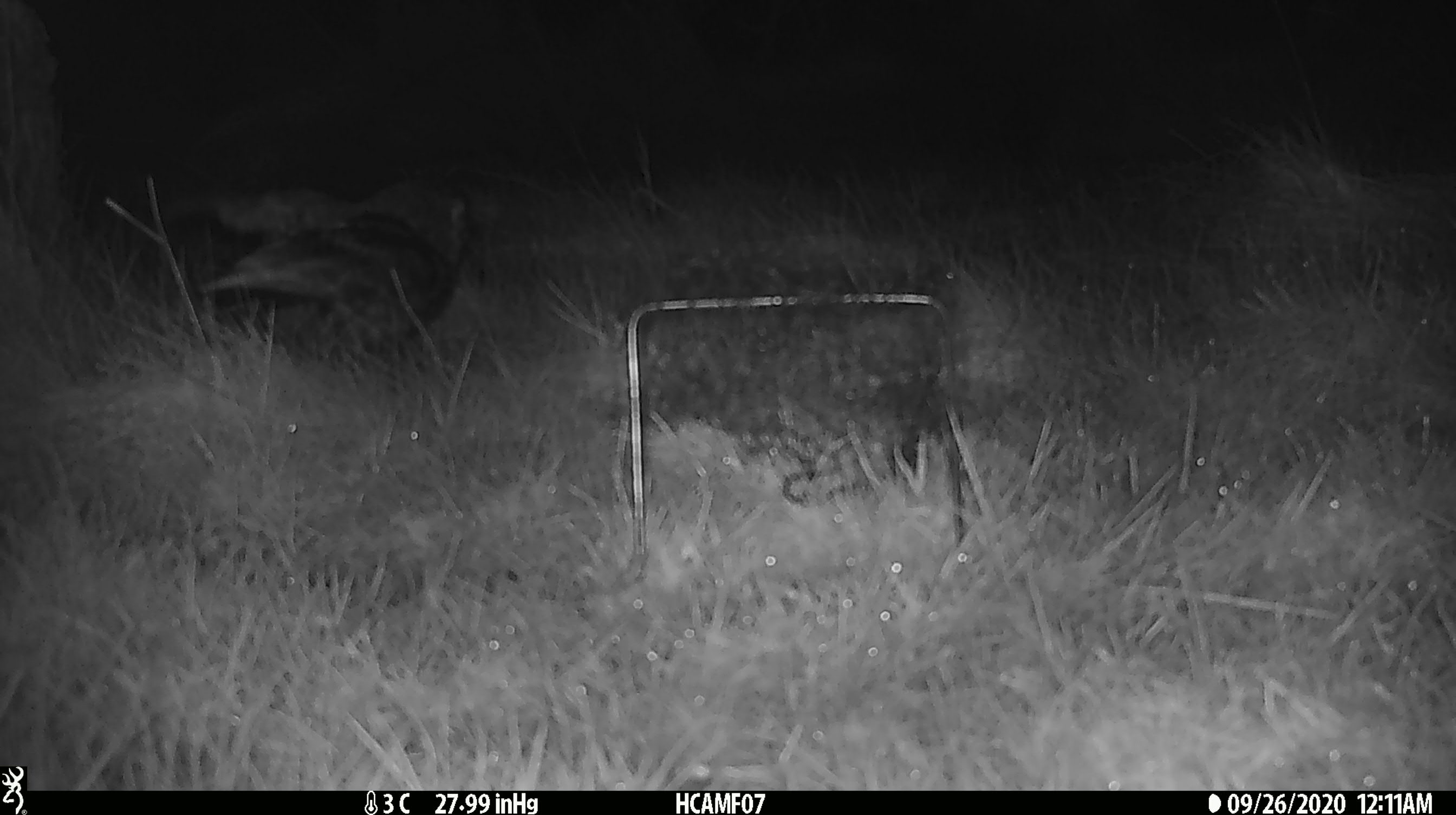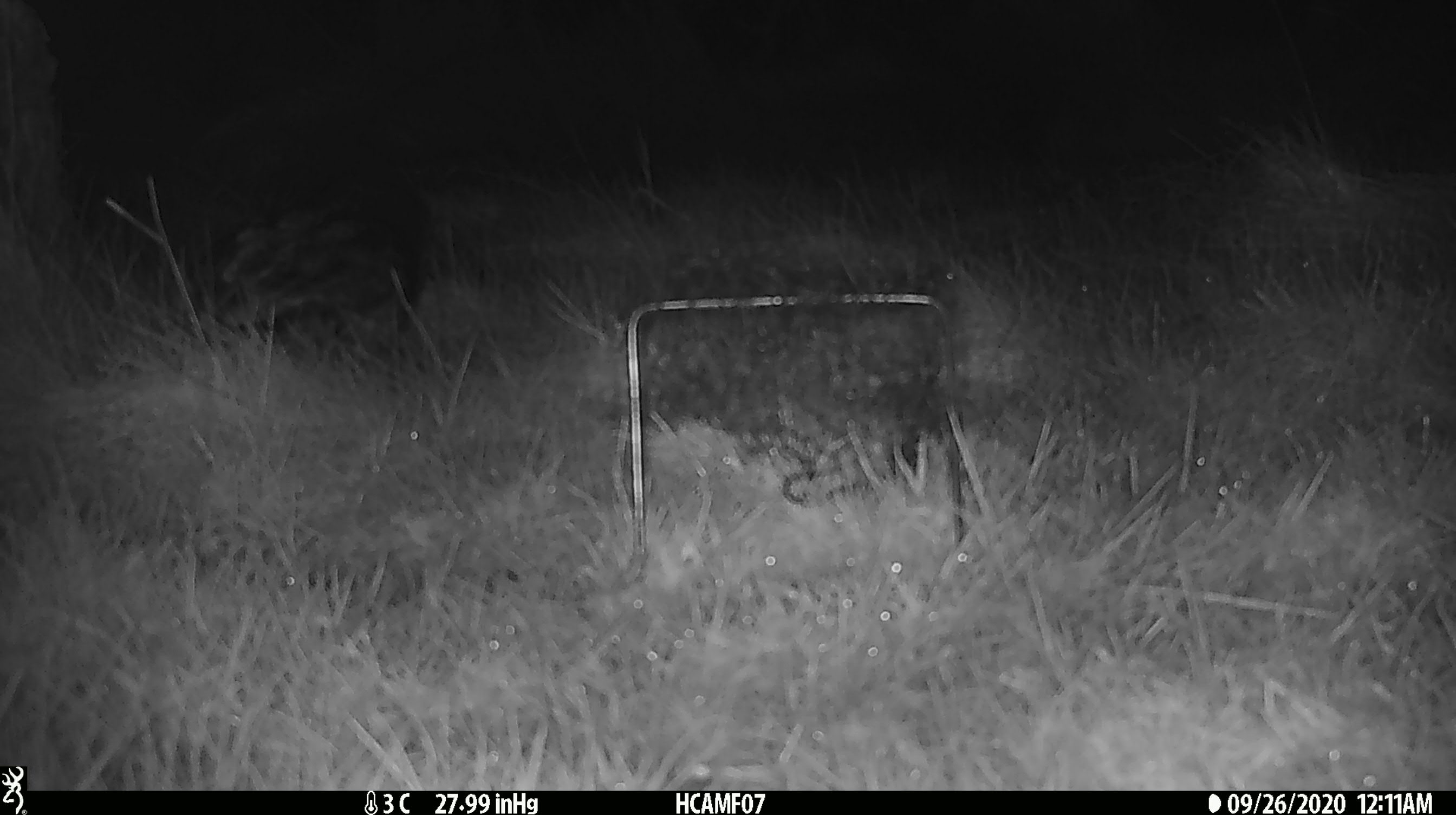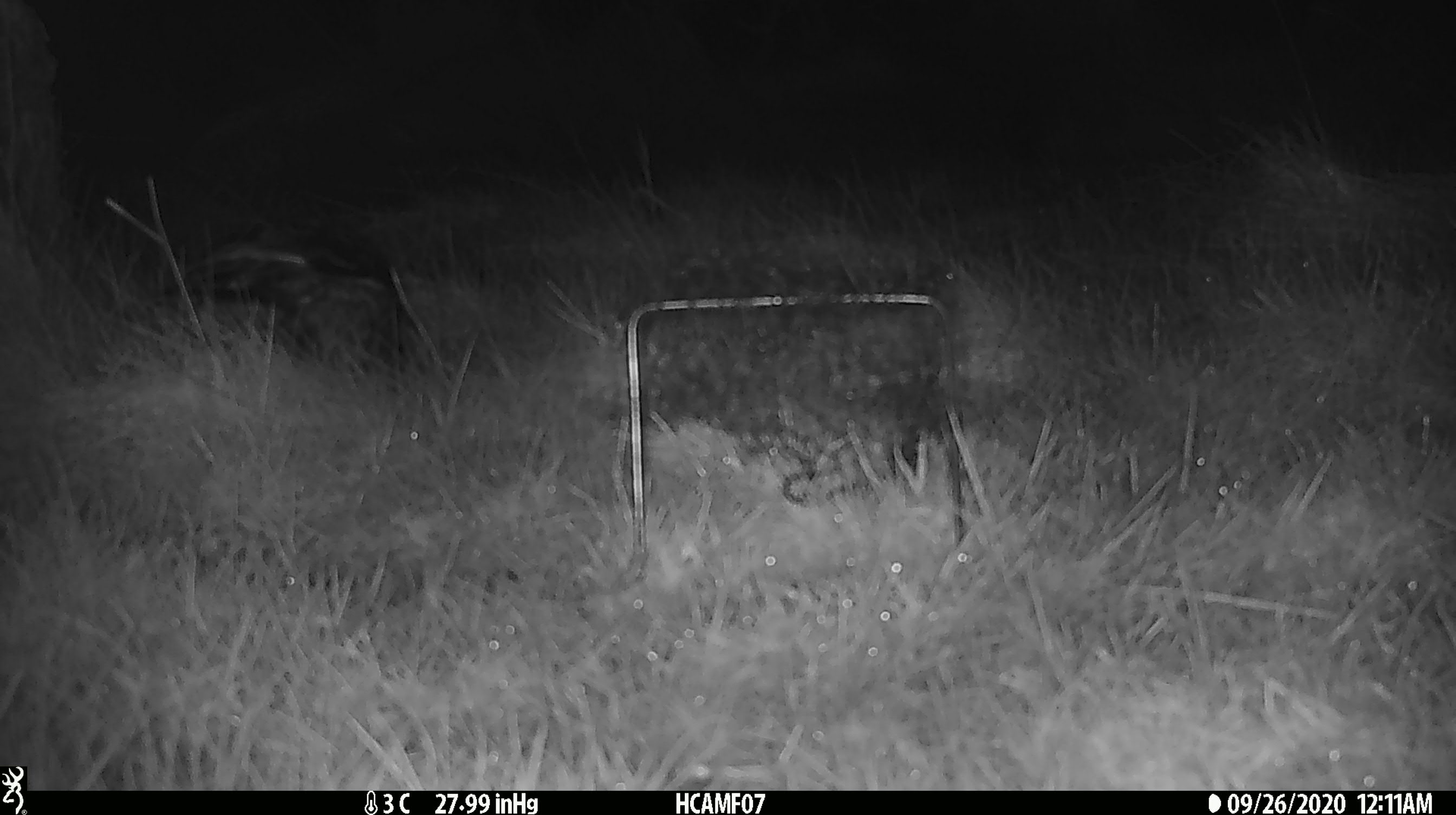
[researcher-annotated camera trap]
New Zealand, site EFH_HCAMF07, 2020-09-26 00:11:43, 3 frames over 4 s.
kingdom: Animalia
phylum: Chordata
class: Aves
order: Strigiformes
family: Strigidae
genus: Ninox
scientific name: Ninox novaeseelandiae novaeseelandiae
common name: morepork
Morepork (Ninox novaeseelandiae novaeseelandiae).